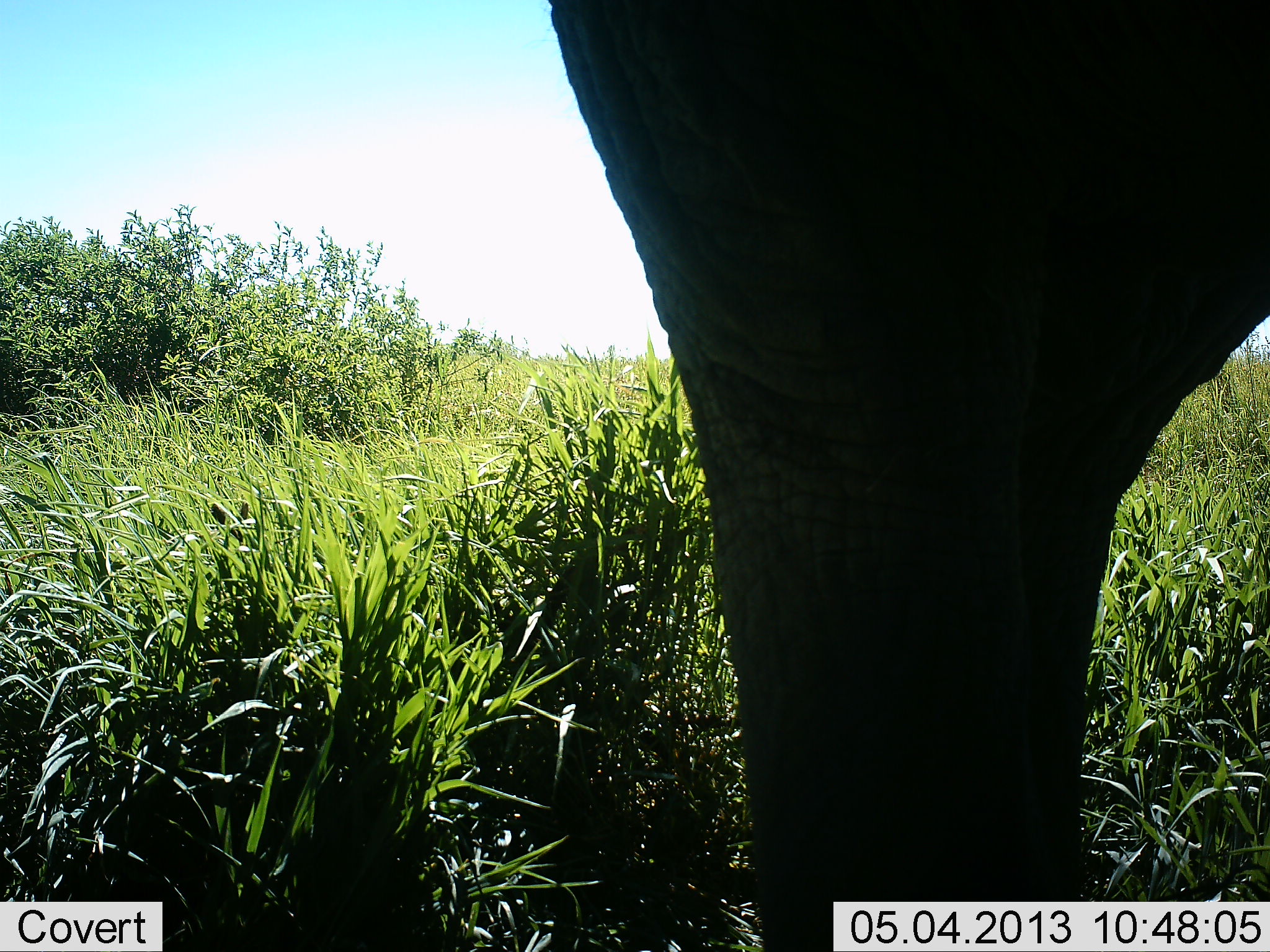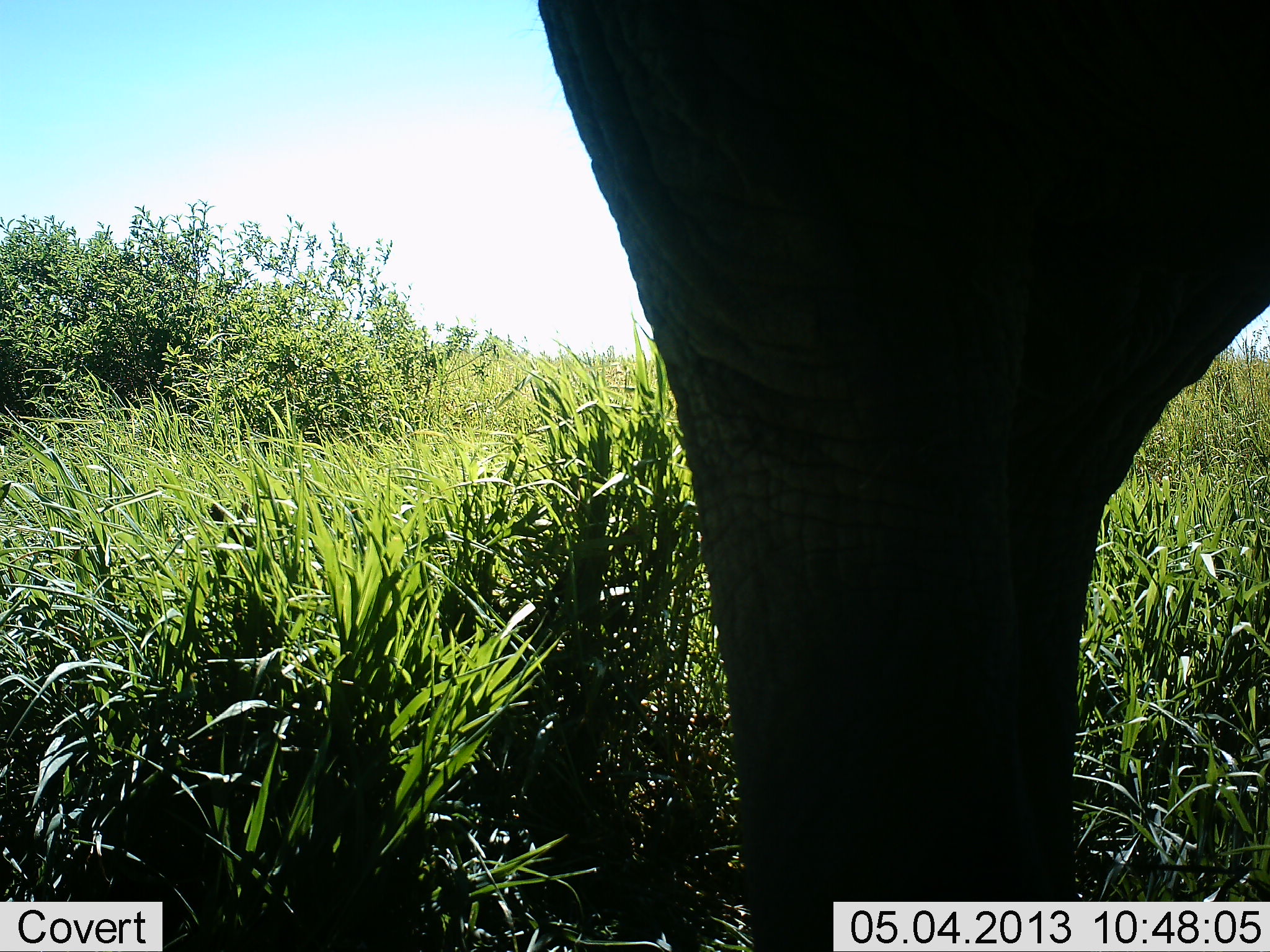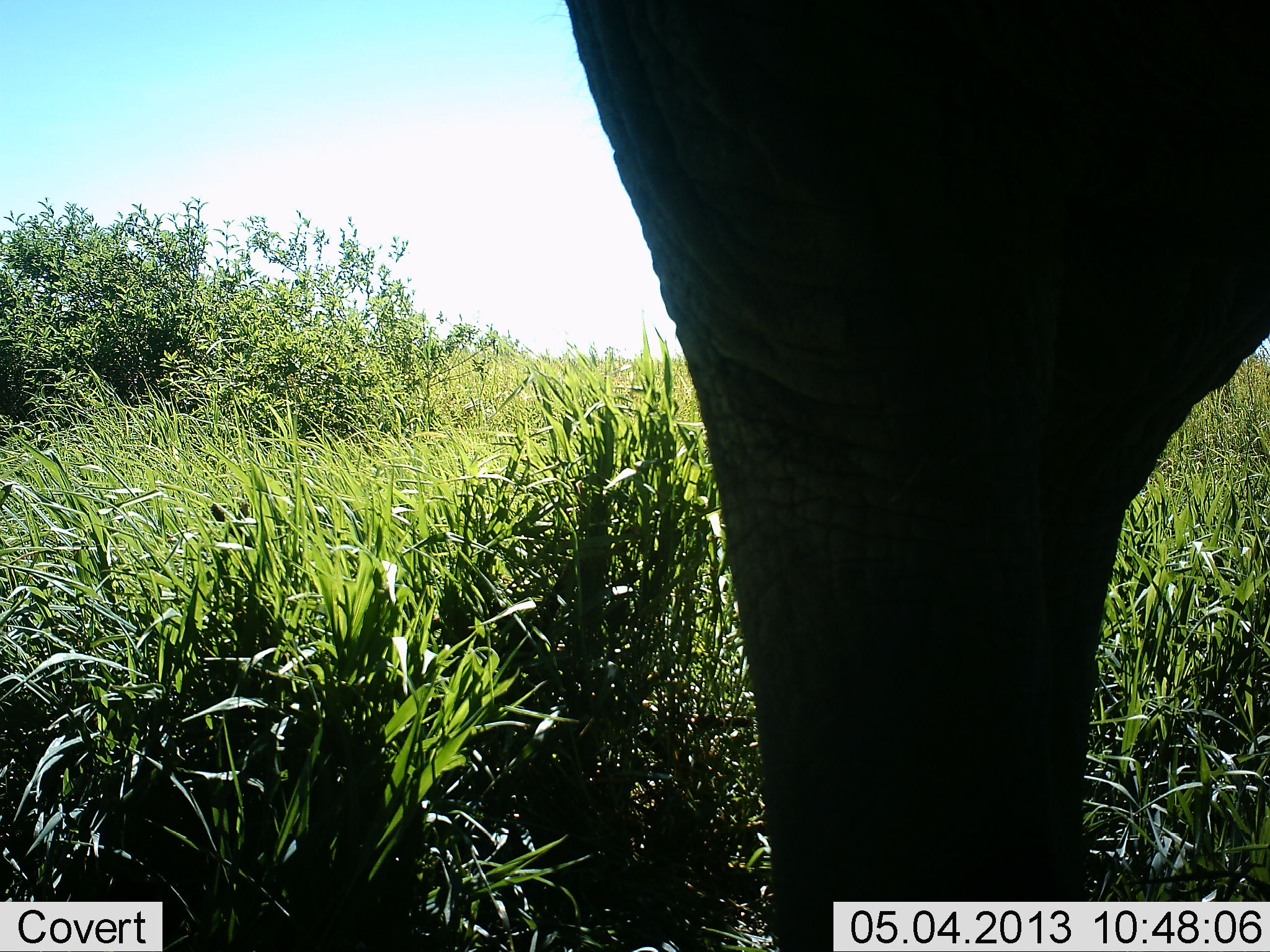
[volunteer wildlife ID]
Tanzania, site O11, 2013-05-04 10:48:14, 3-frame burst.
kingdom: Animalia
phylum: Chordata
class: Mammalia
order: Proboscidea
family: Elephantidae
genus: Loxodonta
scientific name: Loxodonta africana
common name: african bush elephant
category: elephant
Elephant (african bush elephant) (Loxodonta africana), count 1. Behavior (volunteer vote fractions): standing 93%, resting 0%, moving 7%, interacting 0%. Young present (vote fraction): 0%. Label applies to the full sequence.